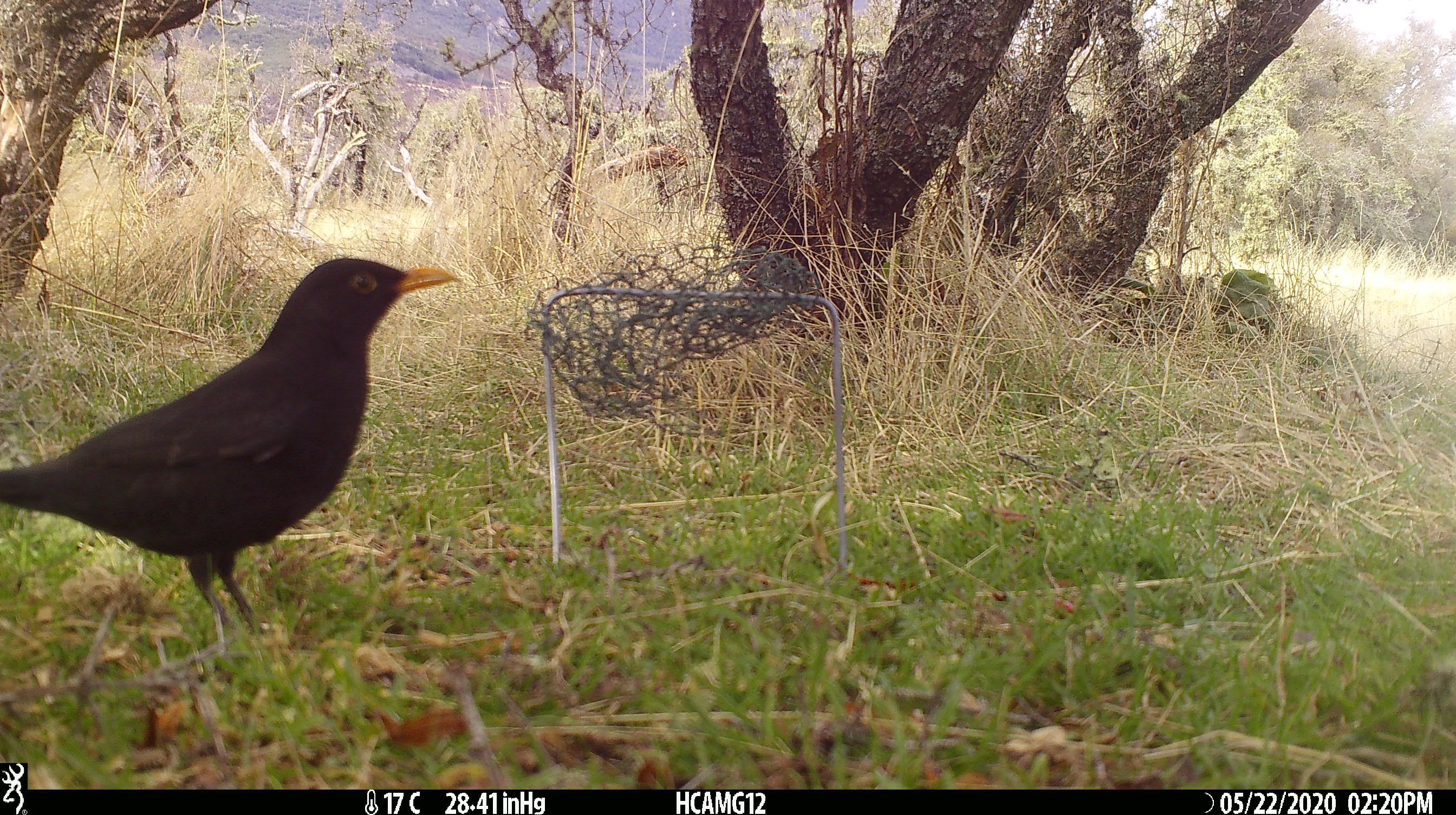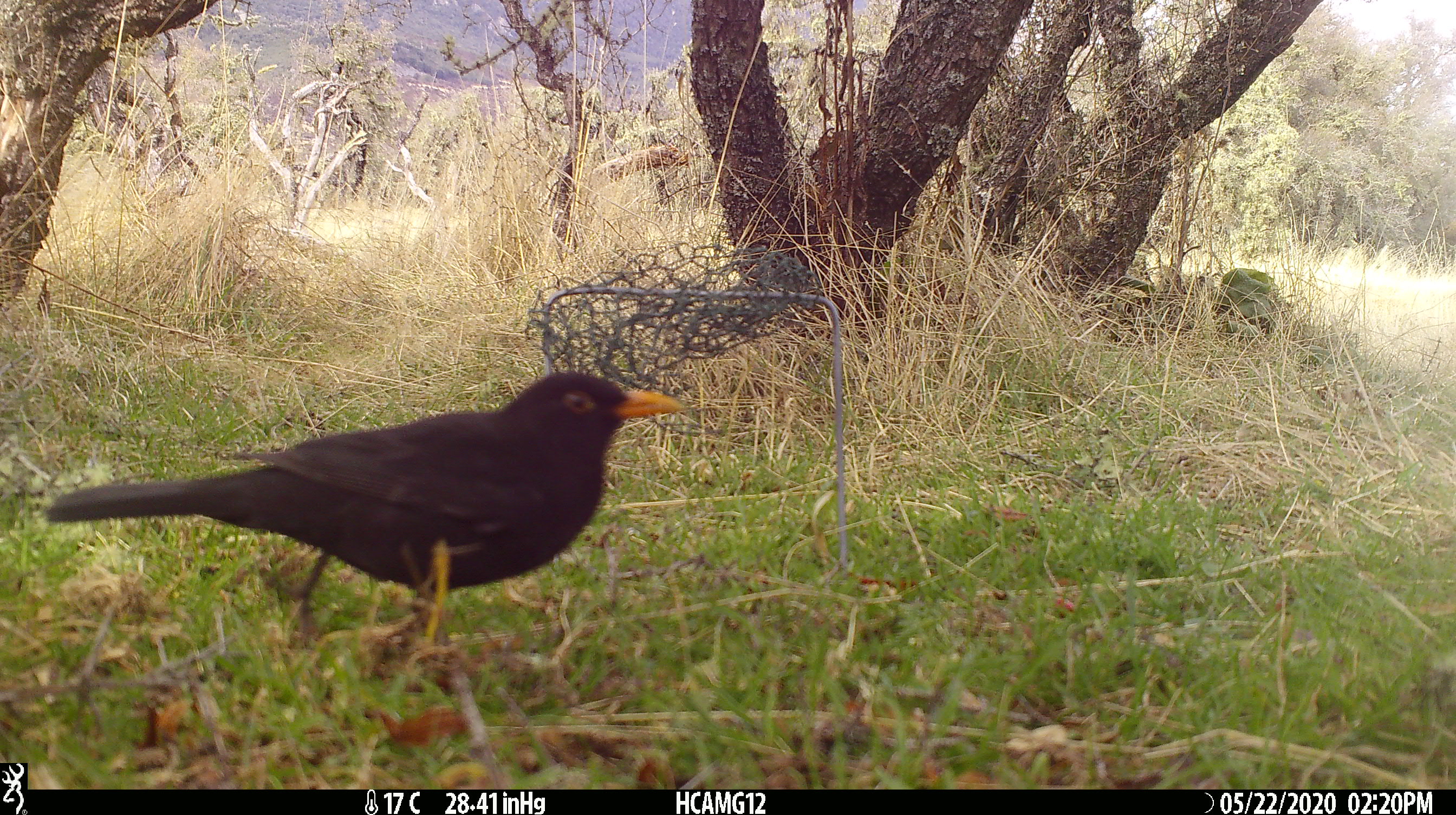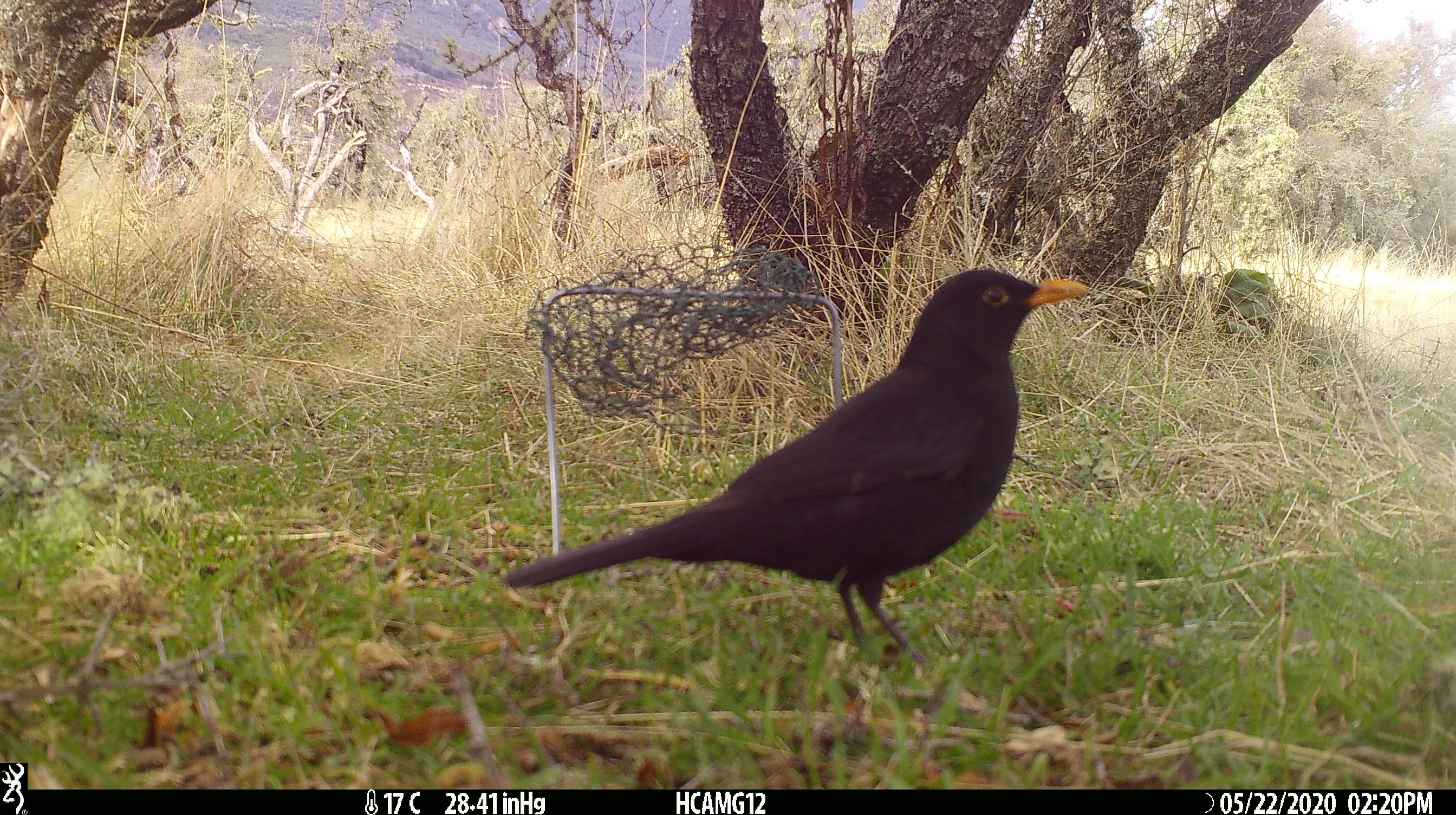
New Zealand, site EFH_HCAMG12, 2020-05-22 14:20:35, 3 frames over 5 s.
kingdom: Animalia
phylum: Chordata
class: Aves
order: Passeriformes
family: Turdidae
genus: Turdus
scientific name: Turdus merula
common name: eurasian blackbird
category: blackbird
Blackbird (eurasian blackbird) (Turdus merula).